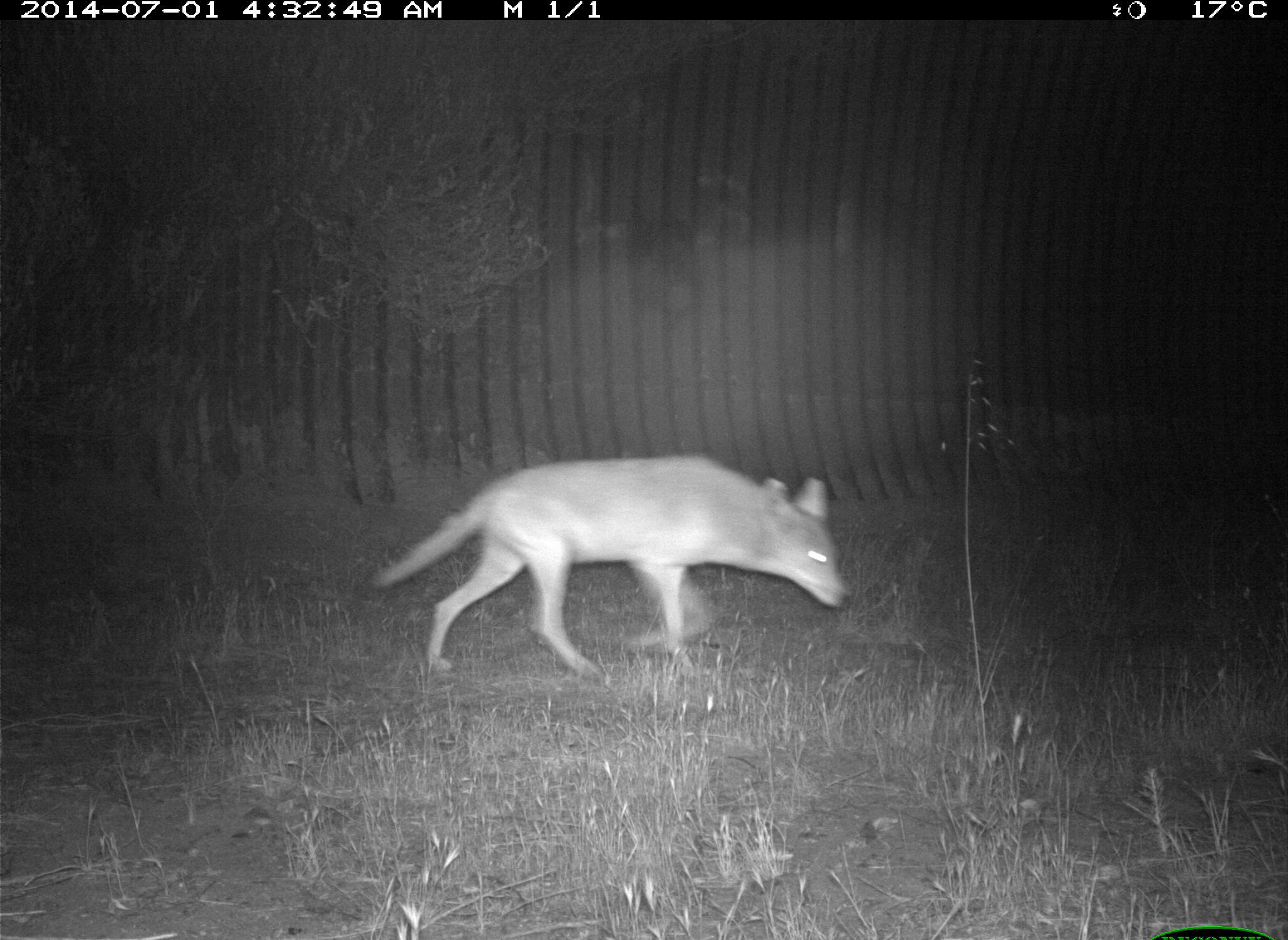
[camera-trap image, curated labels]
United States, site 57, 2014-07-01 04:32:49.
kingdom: Animalia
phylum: Chordata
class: Mammalia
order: Carnivora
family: Canidae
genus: Canis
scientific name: Canis latrans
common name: coyote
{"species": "coyote (Canis latrans)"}